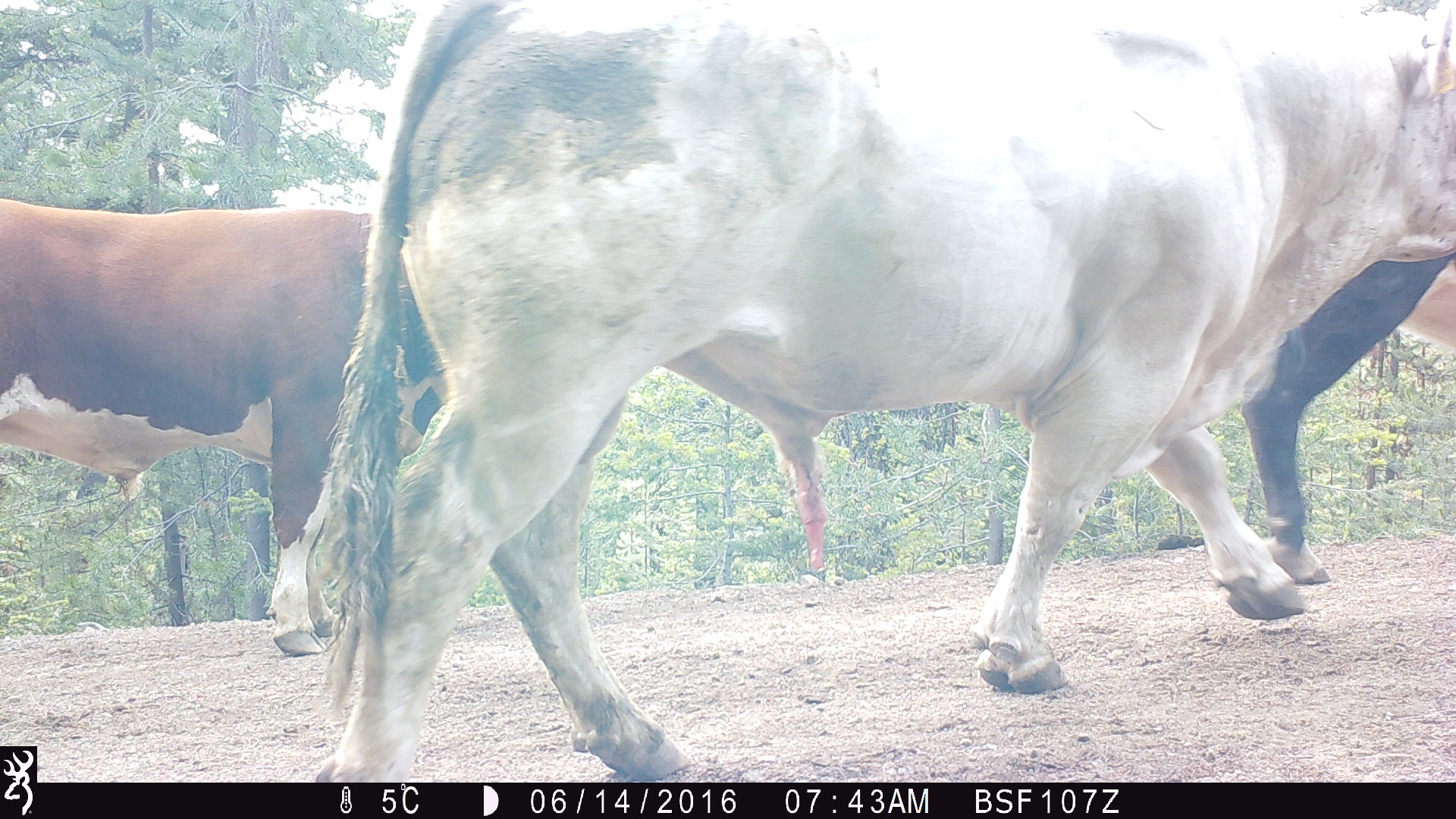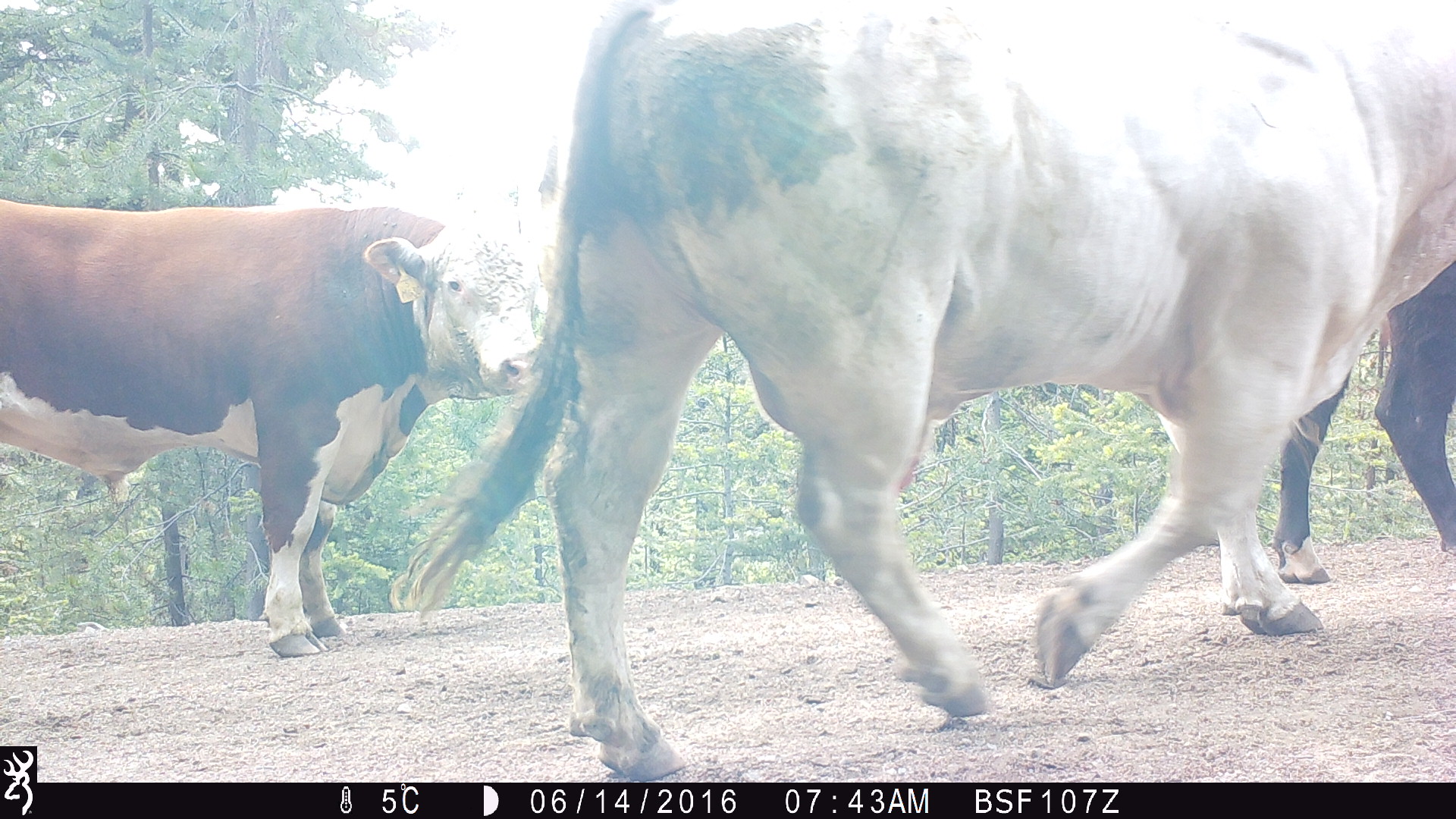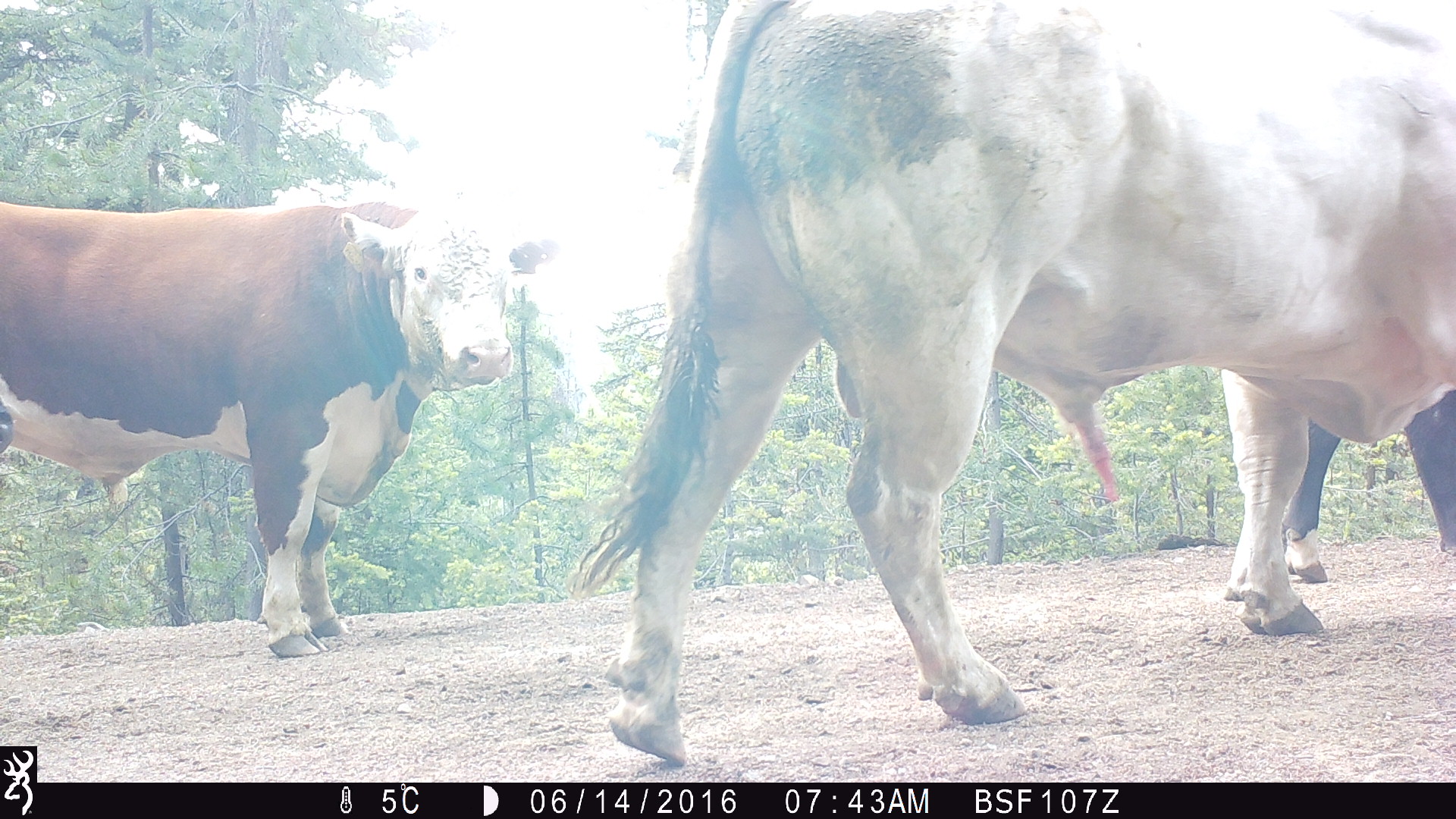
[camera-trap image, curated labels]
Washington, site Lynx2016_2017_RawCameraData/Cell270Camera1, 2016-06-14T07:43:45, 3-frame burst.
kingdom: Animalia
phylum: Chordata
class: Mammalia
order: Artiodactyla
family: Bovidae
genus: Bos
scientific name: Bos taurus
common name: domestic cattle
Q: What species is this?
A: Domestic cattle (Bos taurus).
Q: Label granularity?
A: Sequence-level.